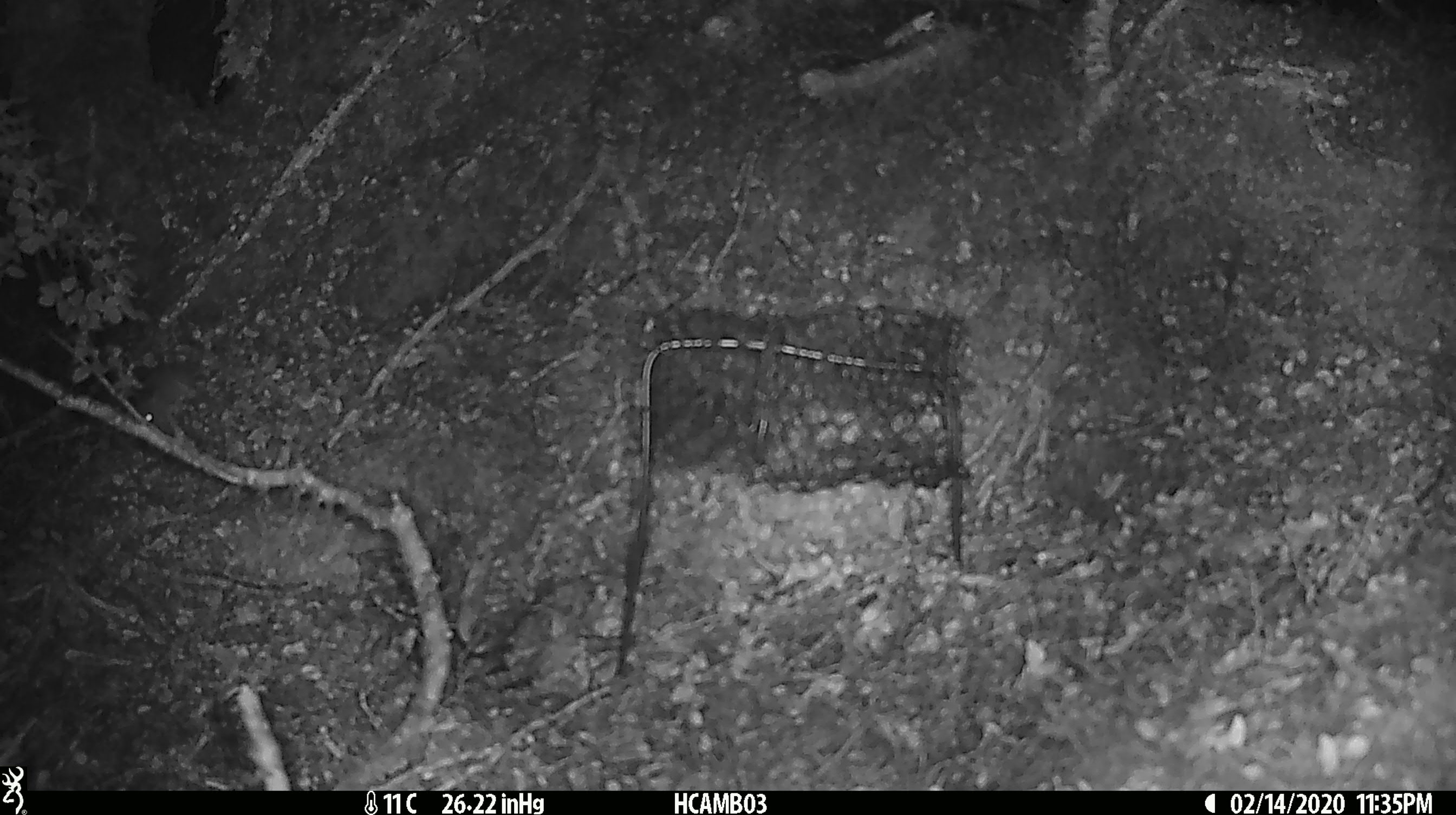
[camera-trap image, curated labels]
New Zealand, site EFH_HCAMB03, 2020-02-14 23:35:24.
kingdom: Animalia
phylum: Chordata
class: Mammalia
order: Rodentia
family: Muridae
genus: Mus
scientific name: Mus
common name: mouse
Mouse (Mus).